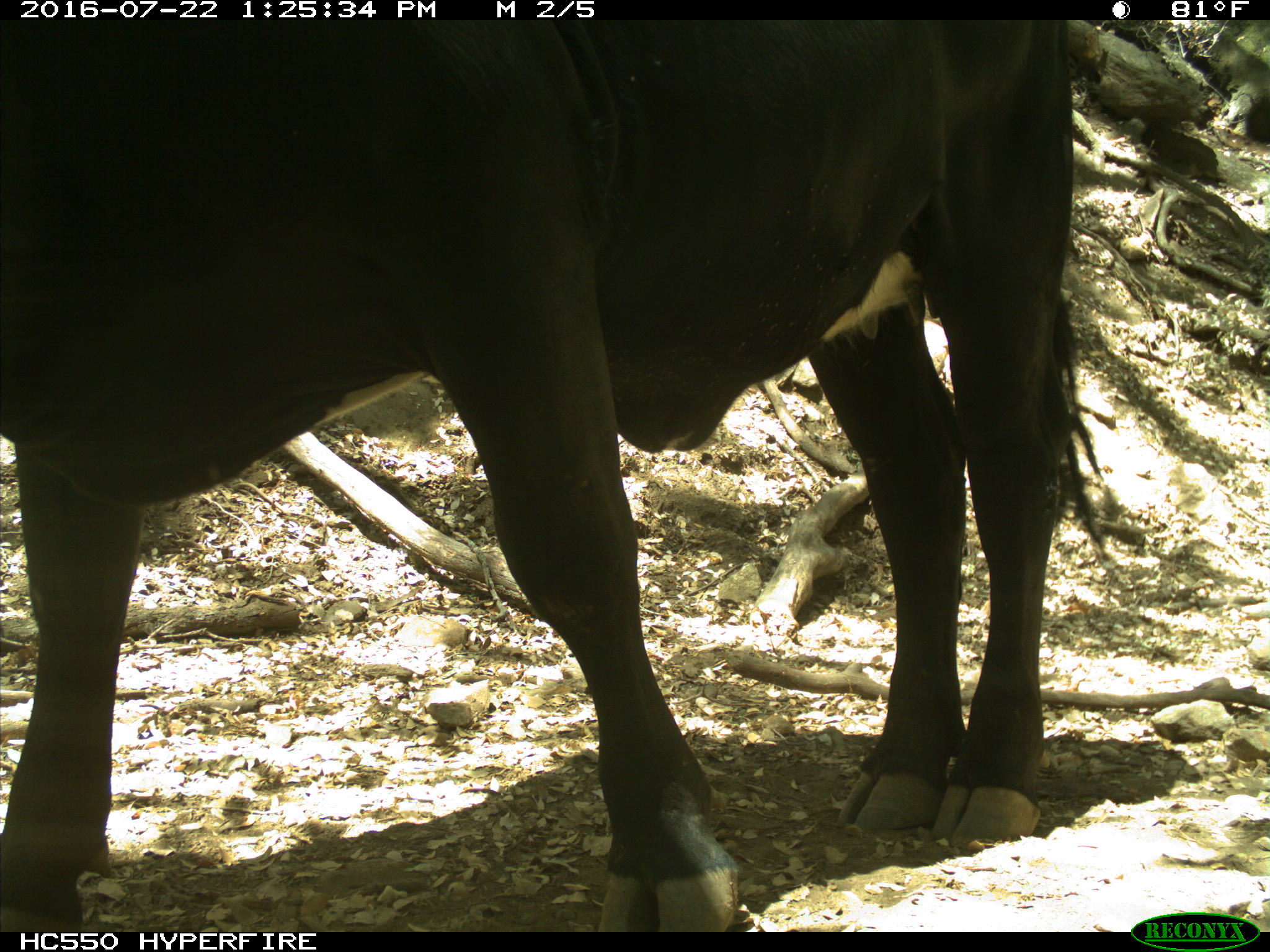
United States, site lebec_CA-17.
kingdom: Animalia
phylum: Chordata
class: Mammalia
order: Artiodactyla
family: Bovidae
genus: Bos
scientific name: Bos taurus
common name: domestic cow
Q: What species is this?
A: Bos taurus (domestic cow).